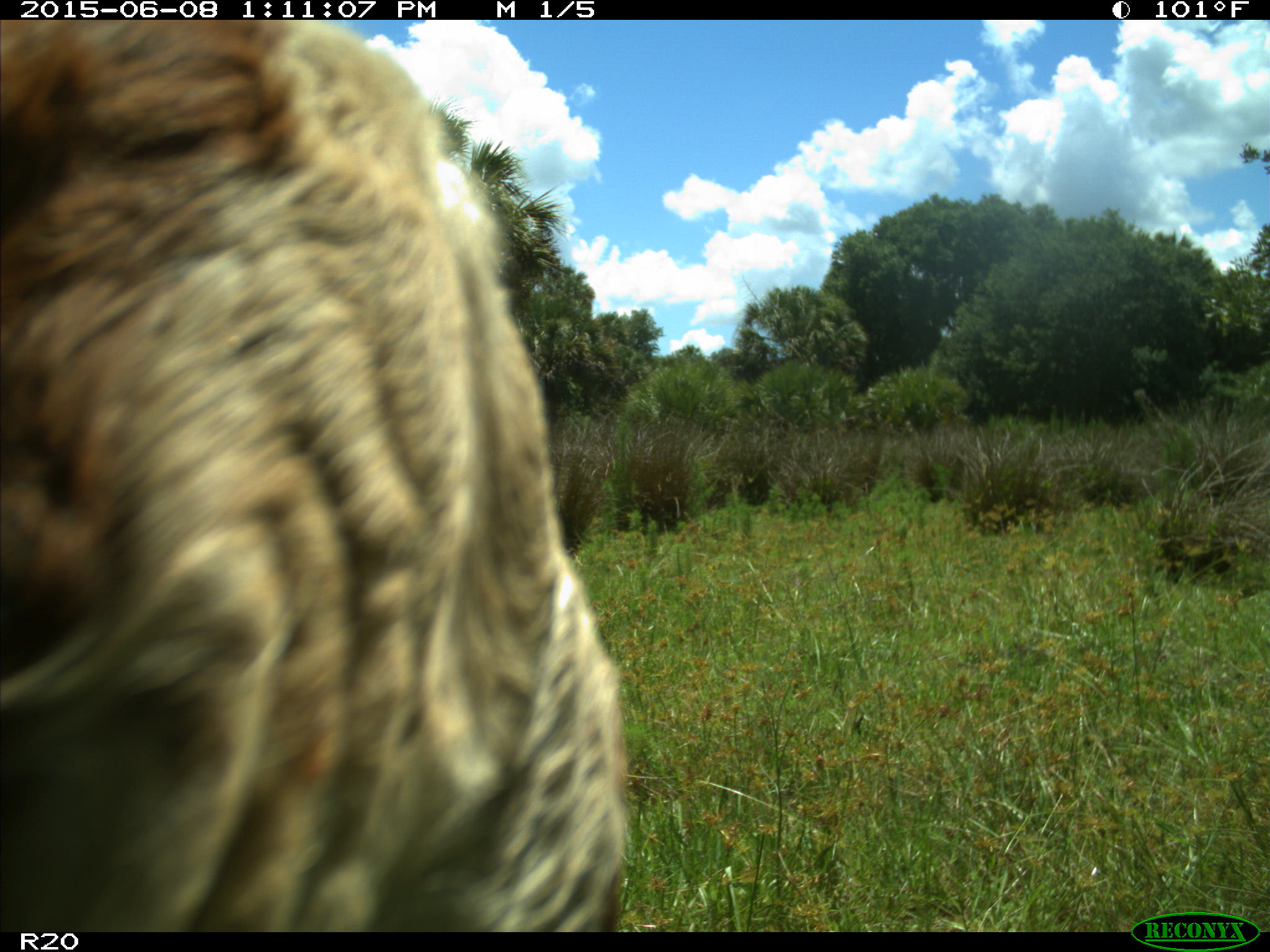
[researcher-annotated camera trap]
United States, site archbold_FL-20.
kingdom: Animalia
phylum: Chordata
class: Mammalia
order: Artiodactyla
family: Bovidae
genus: Bos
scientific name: Bos taurus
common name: domestic cow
Bos taurus (domestic cow).